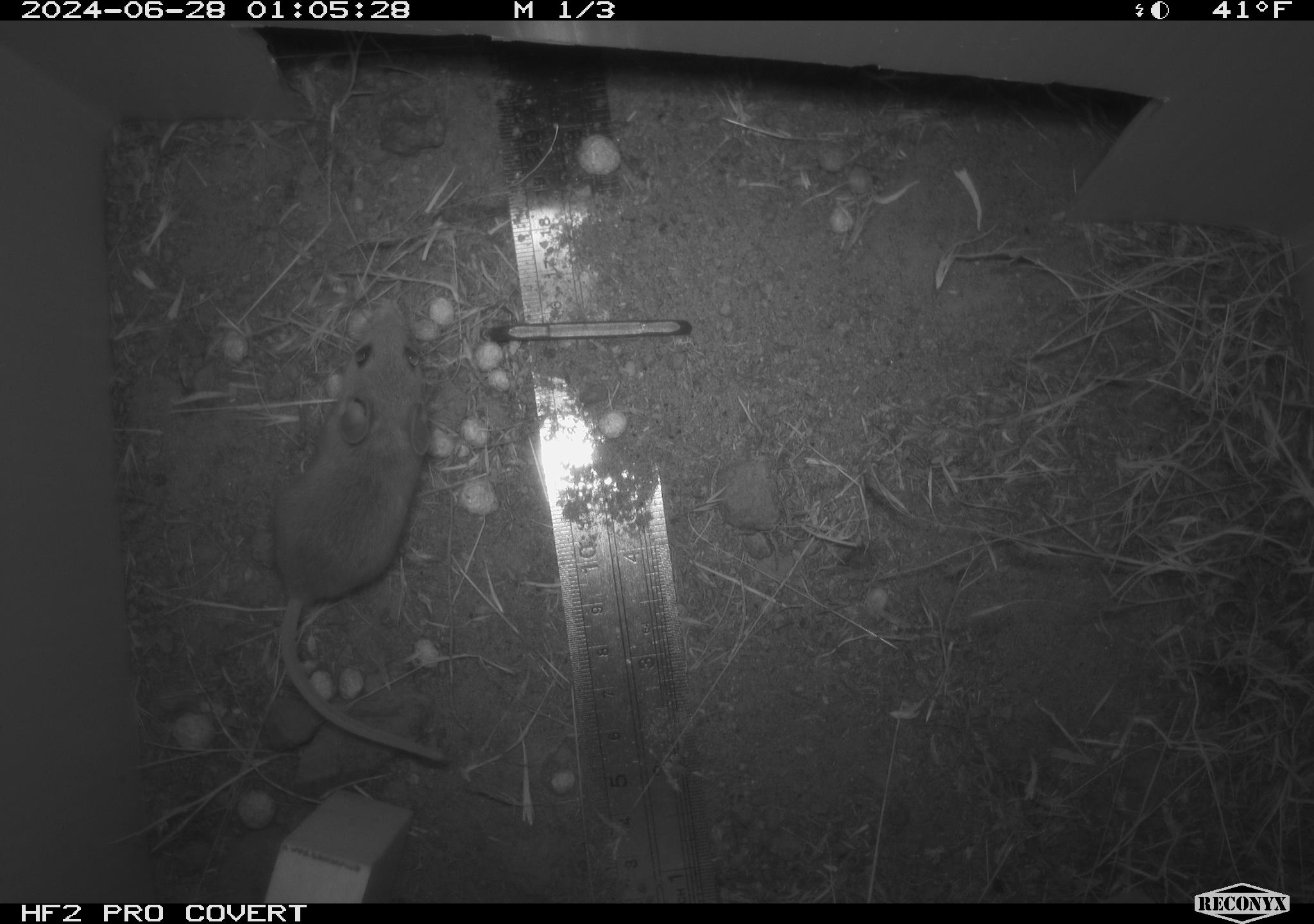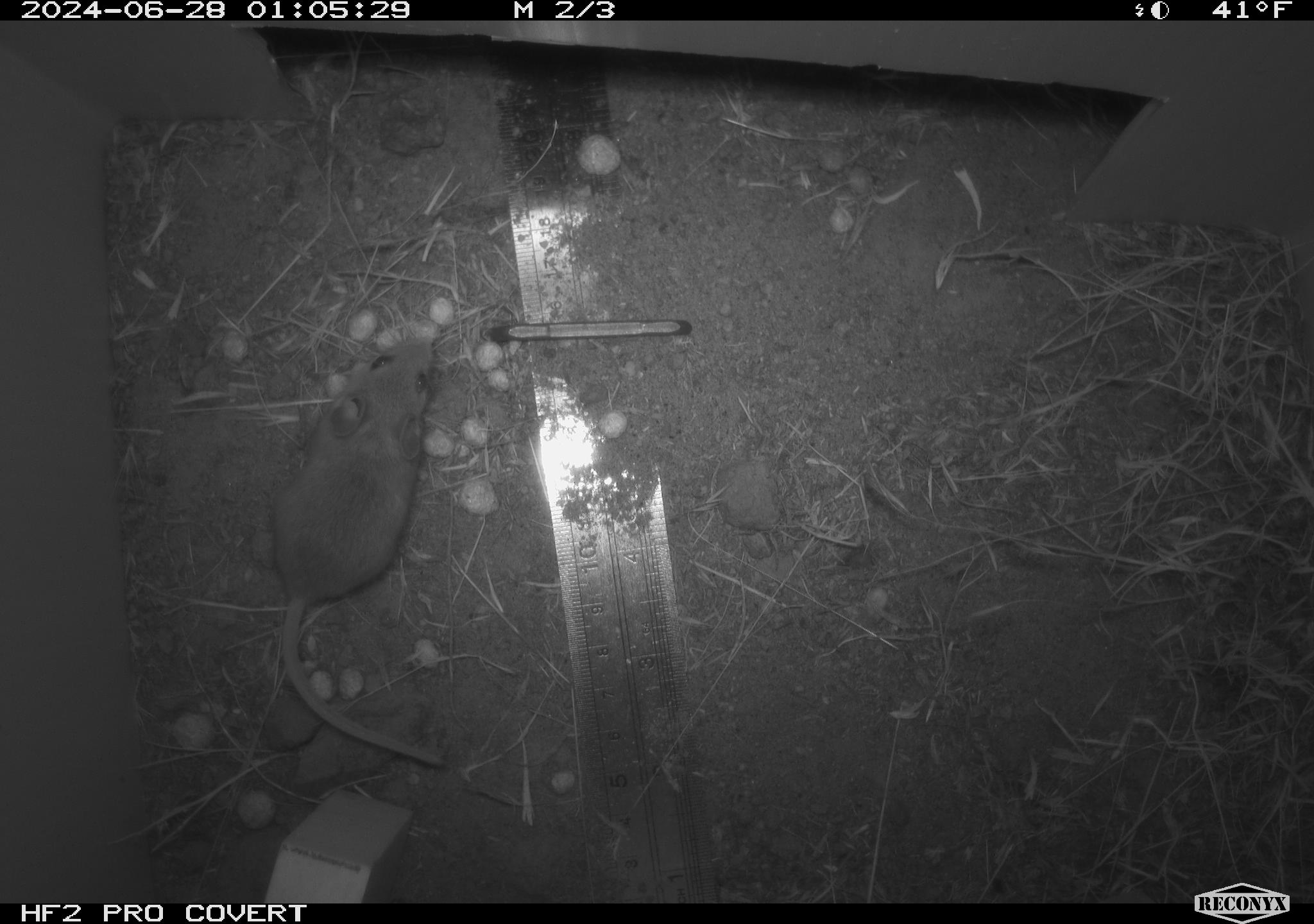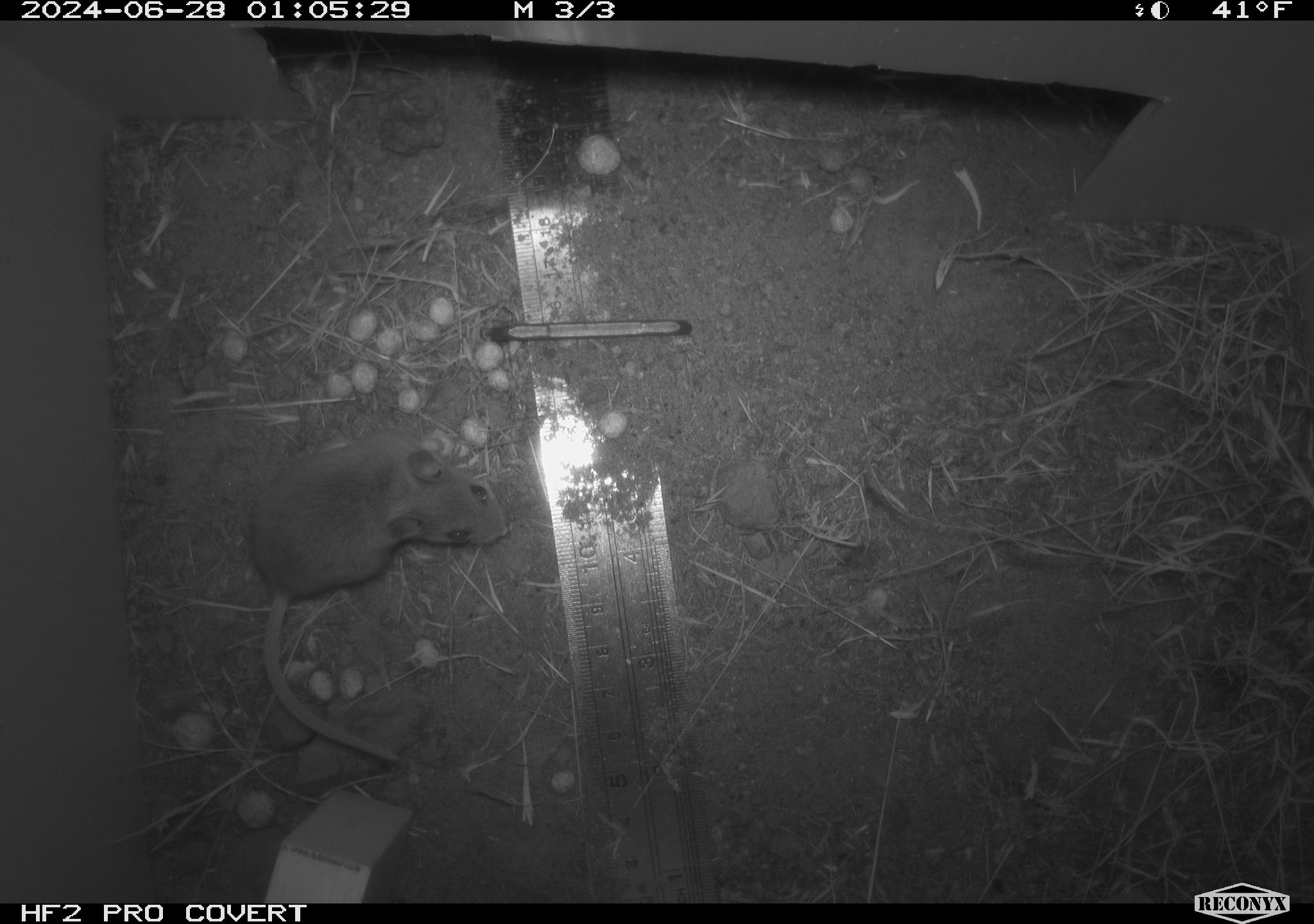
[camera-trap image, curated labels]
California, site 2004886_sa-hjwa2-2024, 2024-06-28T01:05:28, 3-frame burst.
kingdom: Animalia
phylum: Chordata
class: Mammalia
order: Rodentia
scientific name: Rodentia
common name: rodent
Rodent (Rodentia).